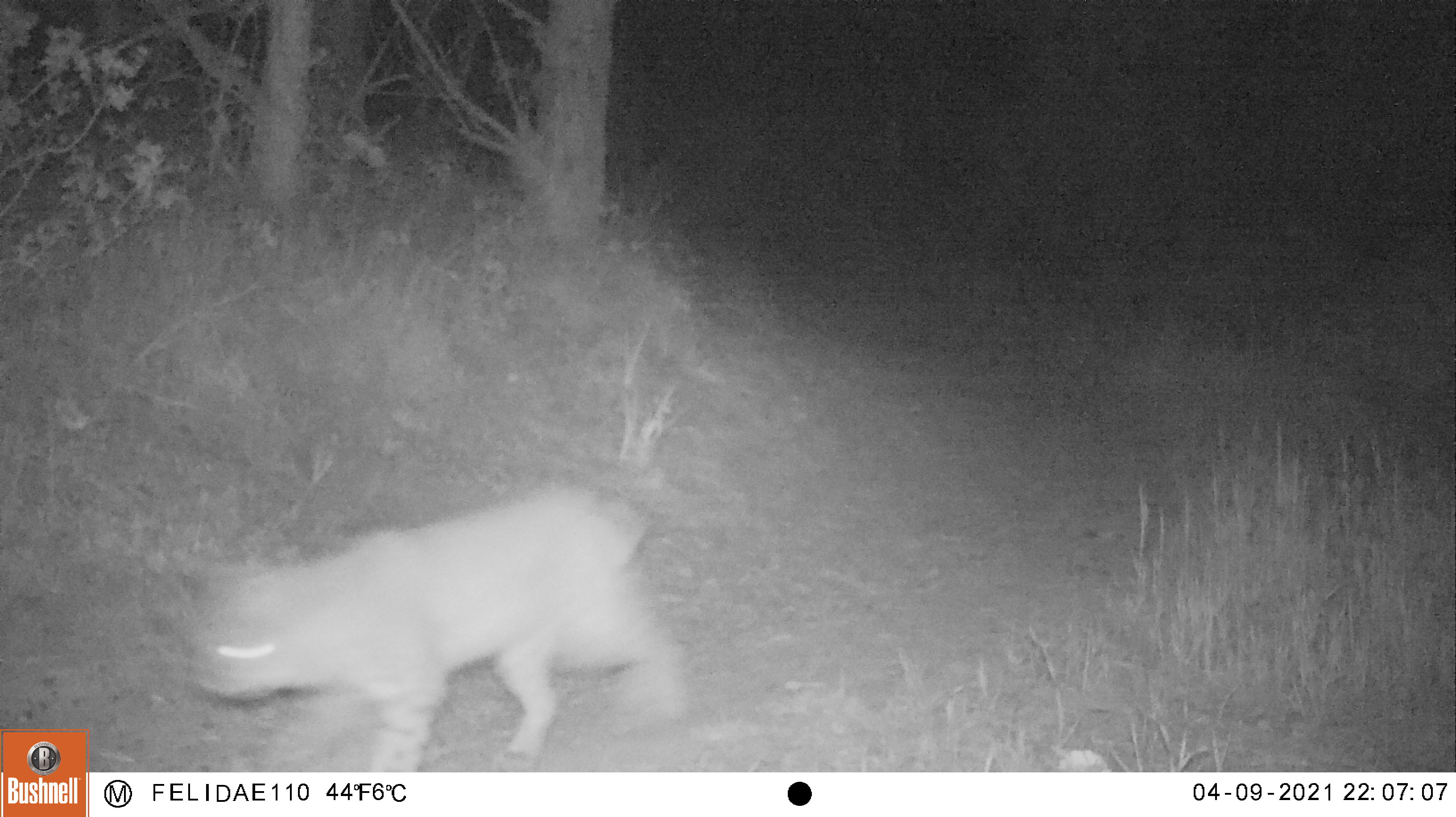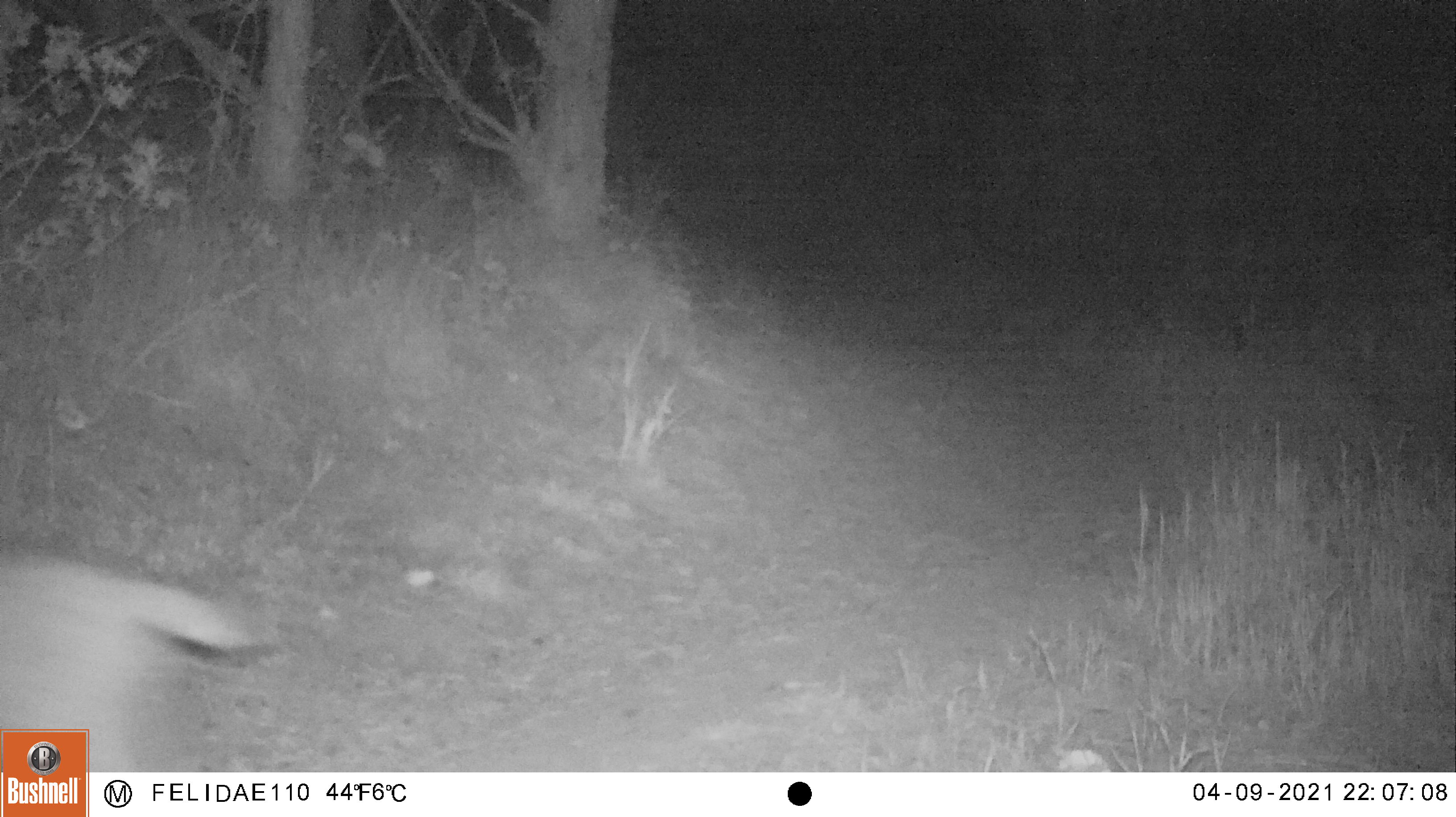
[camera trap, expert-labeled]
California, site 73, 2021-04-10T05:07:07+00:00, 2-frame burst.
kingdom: Animalia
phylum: Chordata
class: Mammalia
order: Carnivora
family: Felidae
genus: Lynx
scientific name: Lynx rufus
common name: bobcat